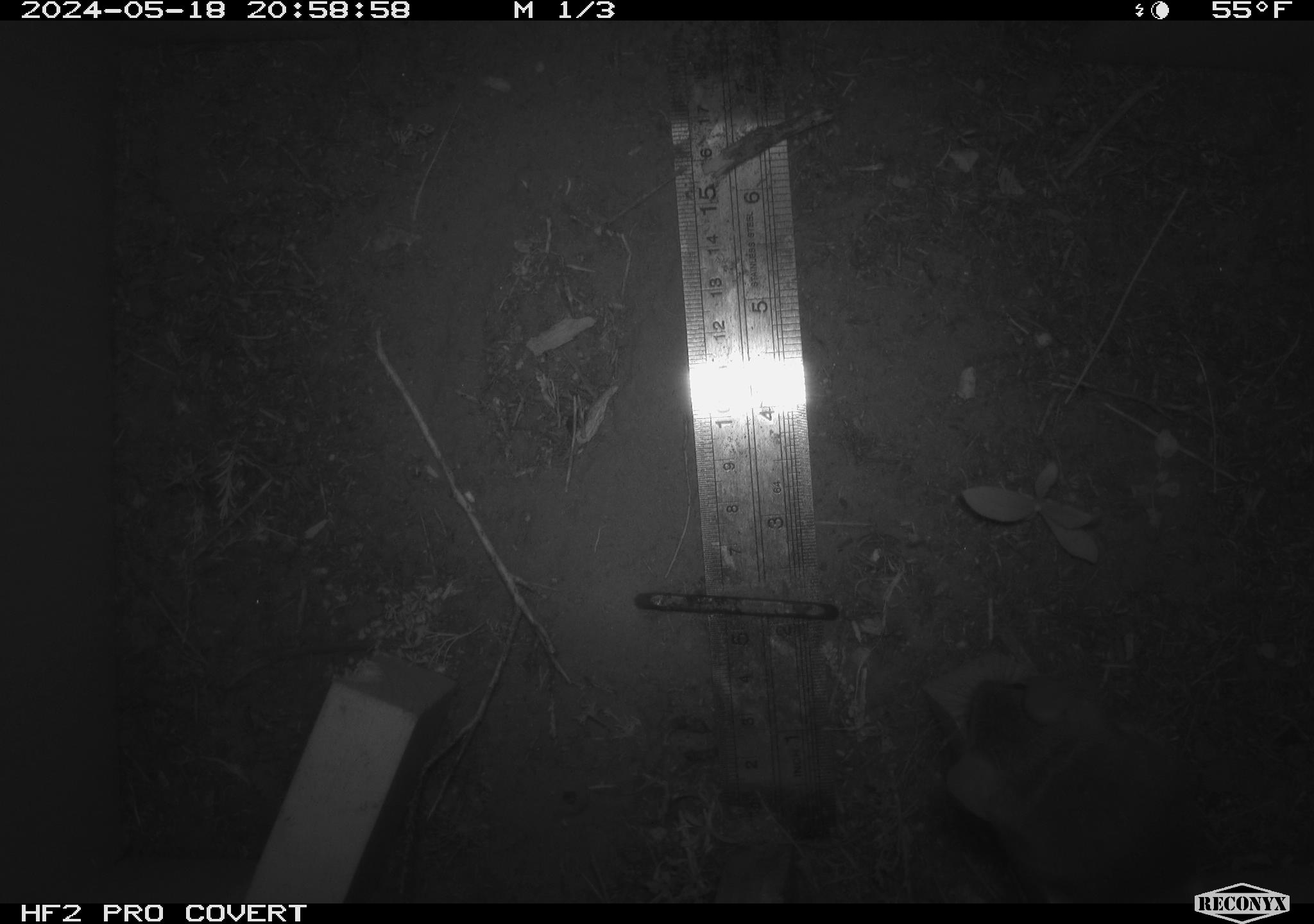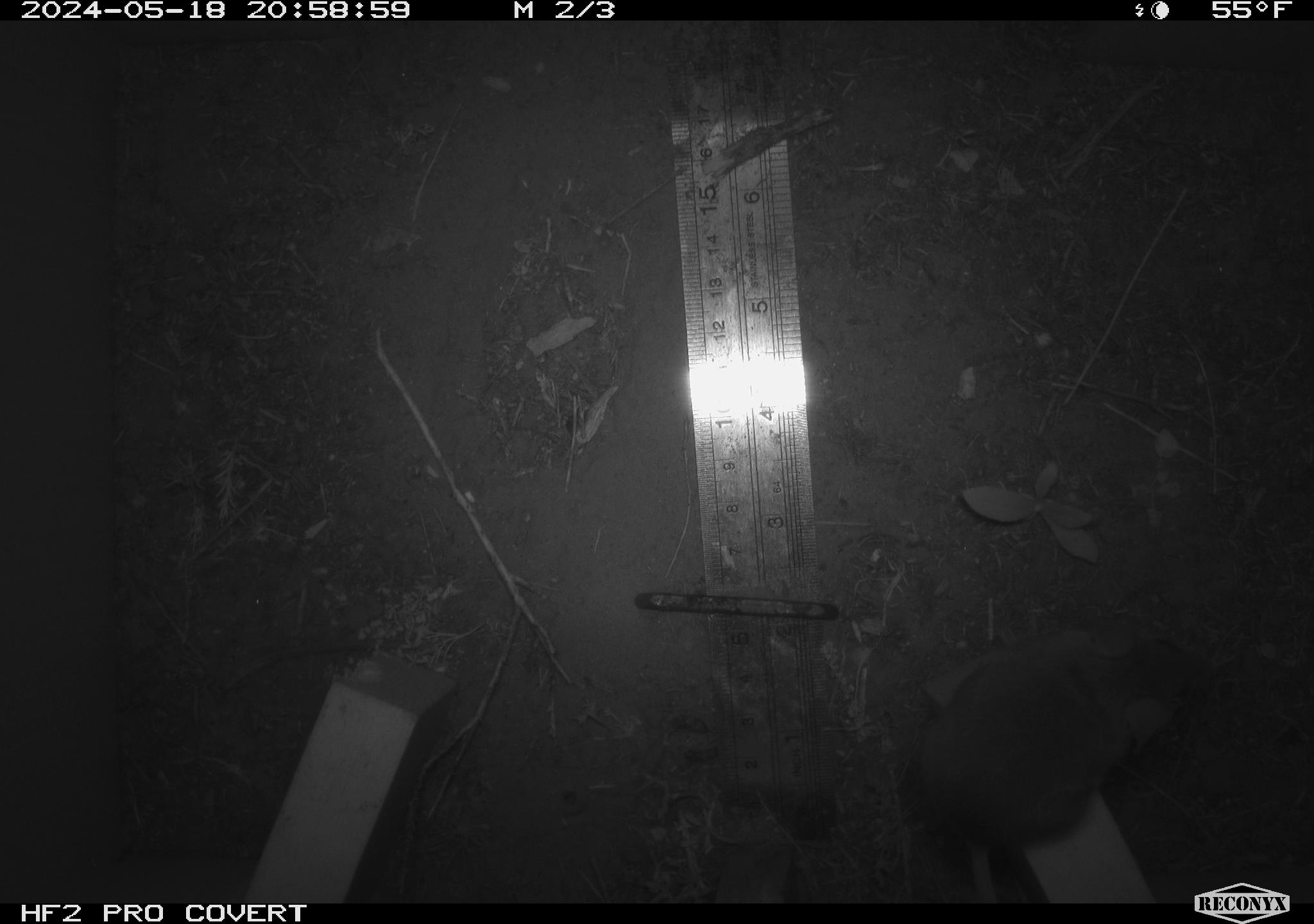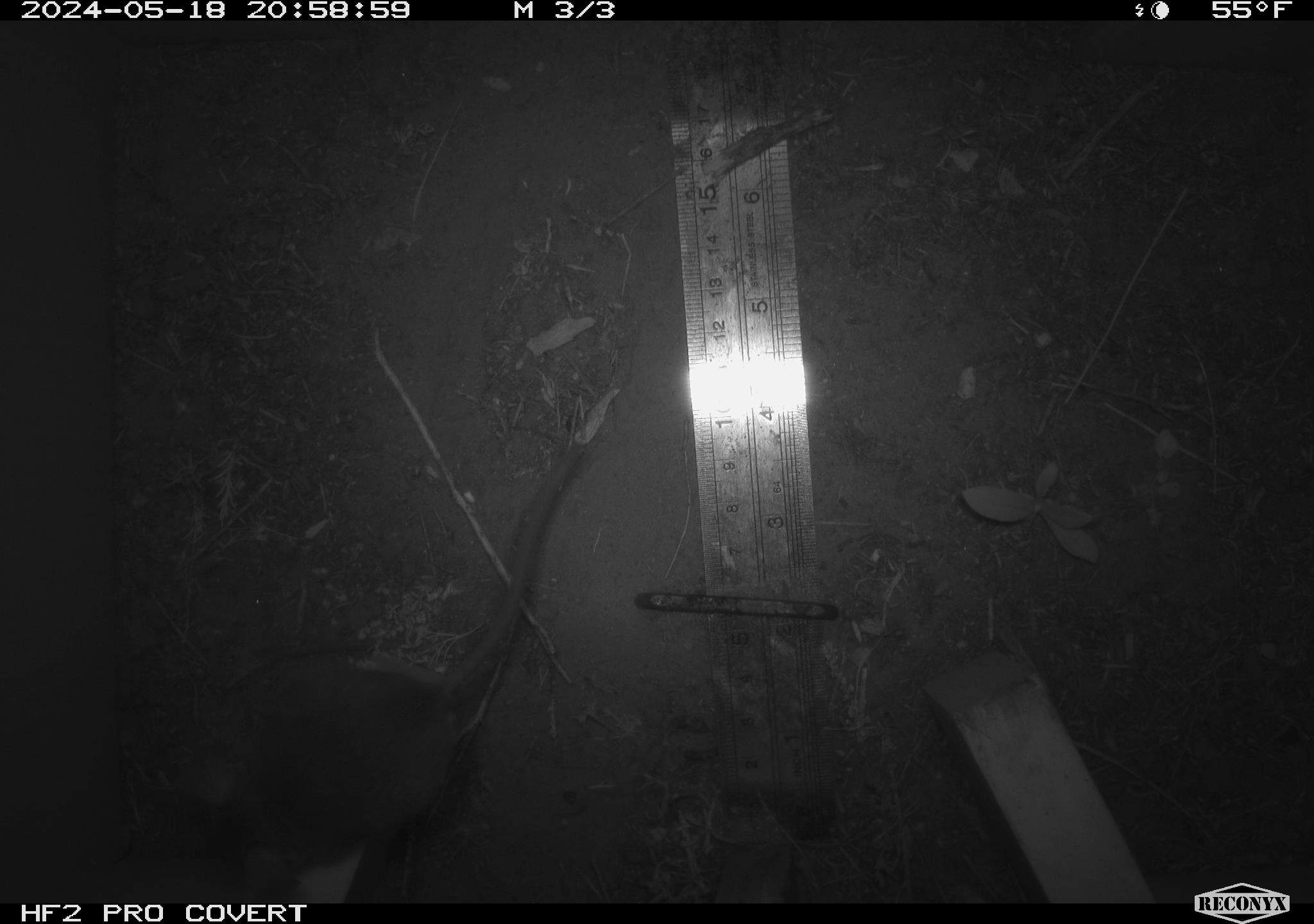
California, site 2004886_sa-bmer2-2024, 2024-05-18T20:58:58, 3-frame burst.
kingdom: Animalia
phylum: Chordata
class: Mammalia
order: Rodentia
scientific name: Rodentia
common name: mouse species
Mouse species (Rodentia).